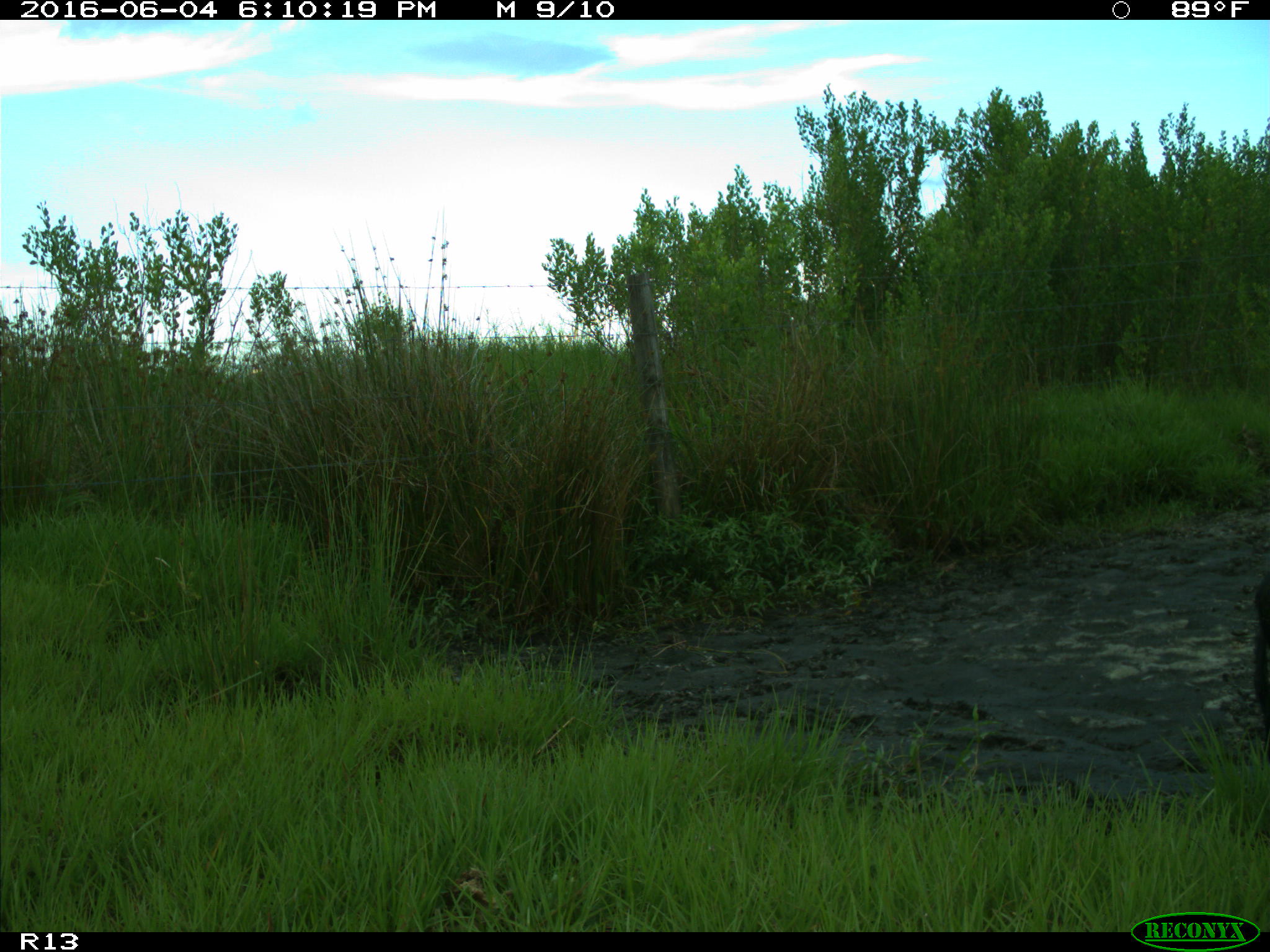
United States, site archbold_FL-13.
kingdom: Animalia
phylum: Chordata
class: Mammalia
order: Artiodactyla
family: Suidae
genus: Sus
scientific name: Sus scrofa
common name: wild boar